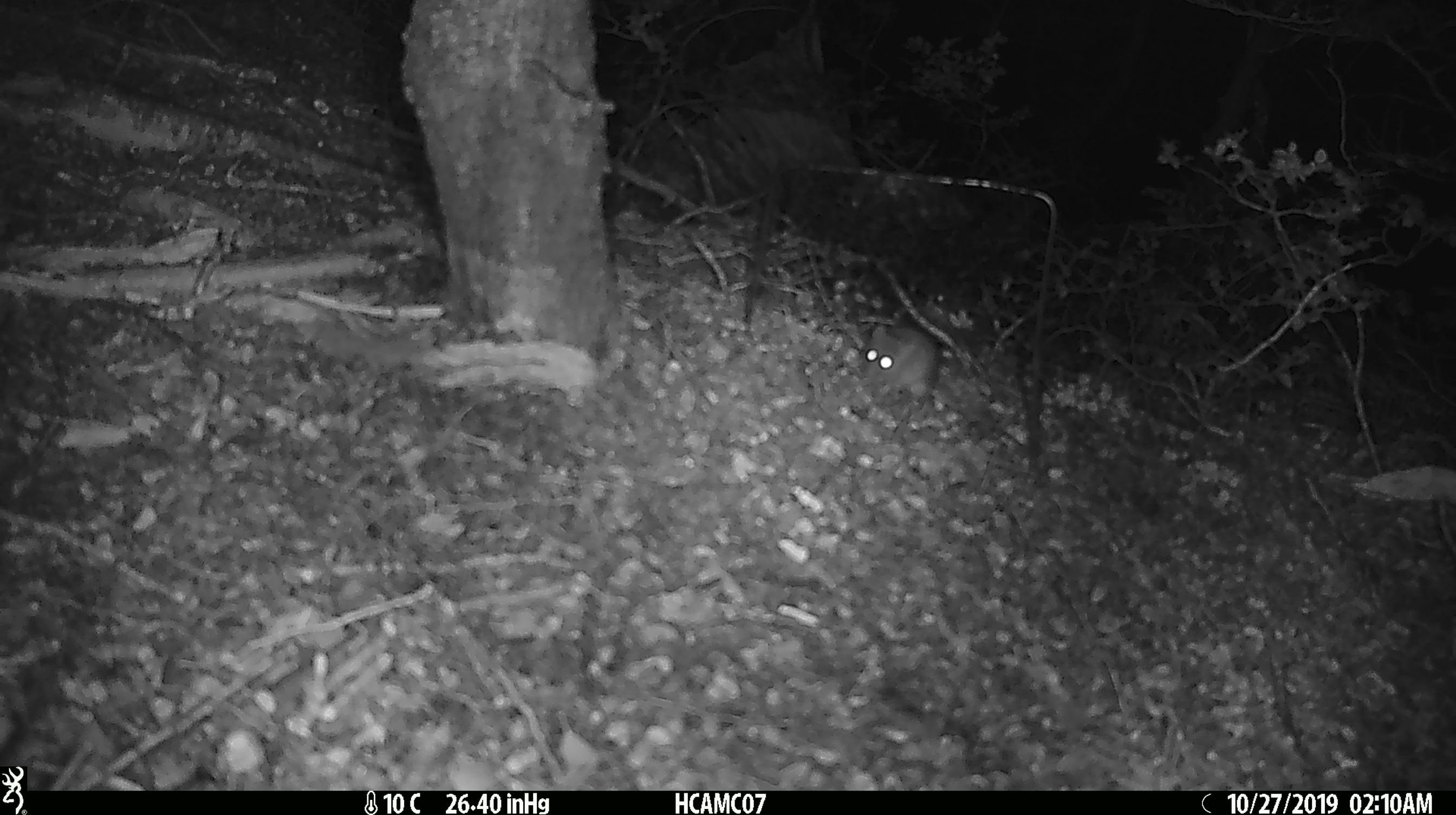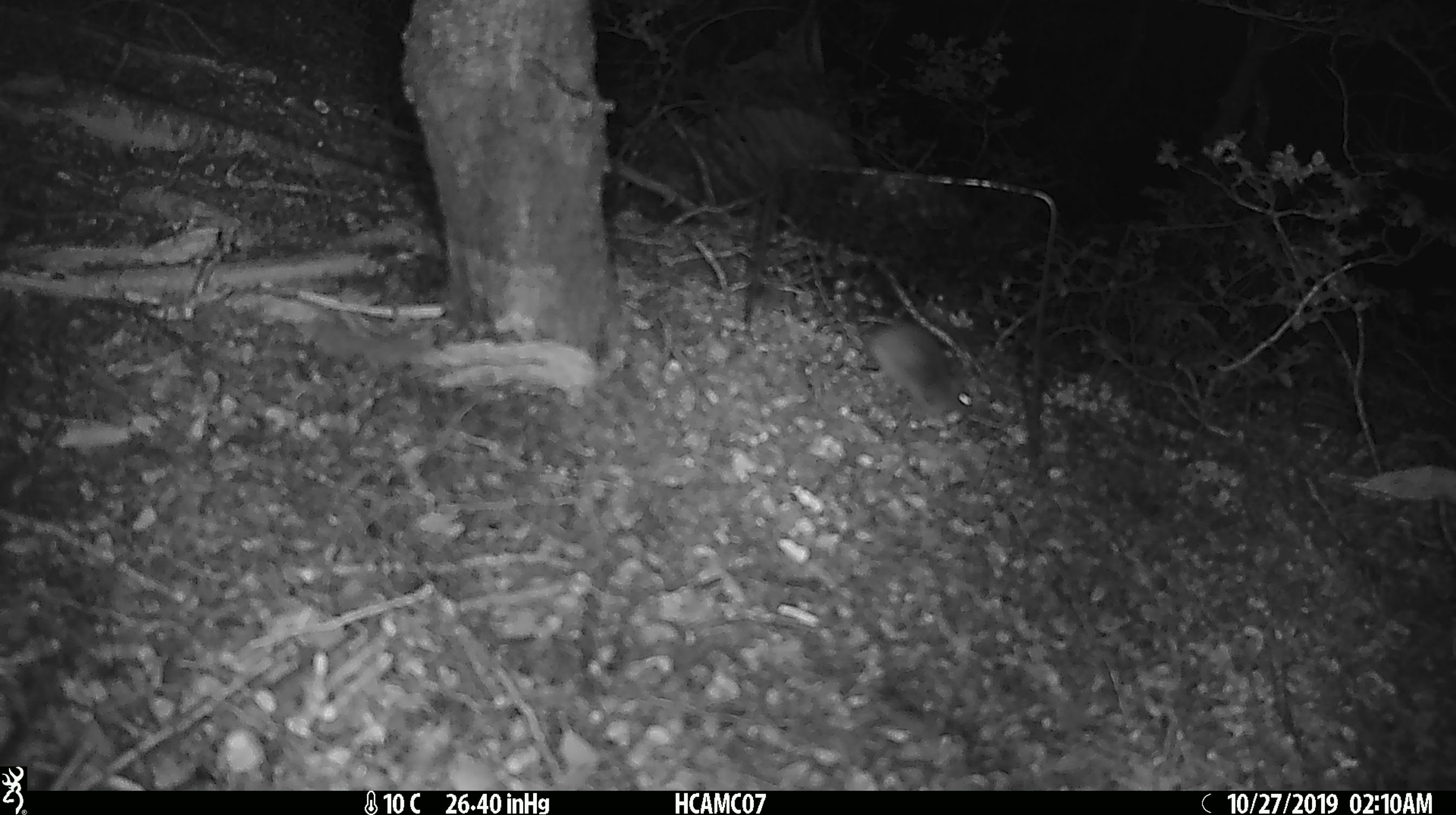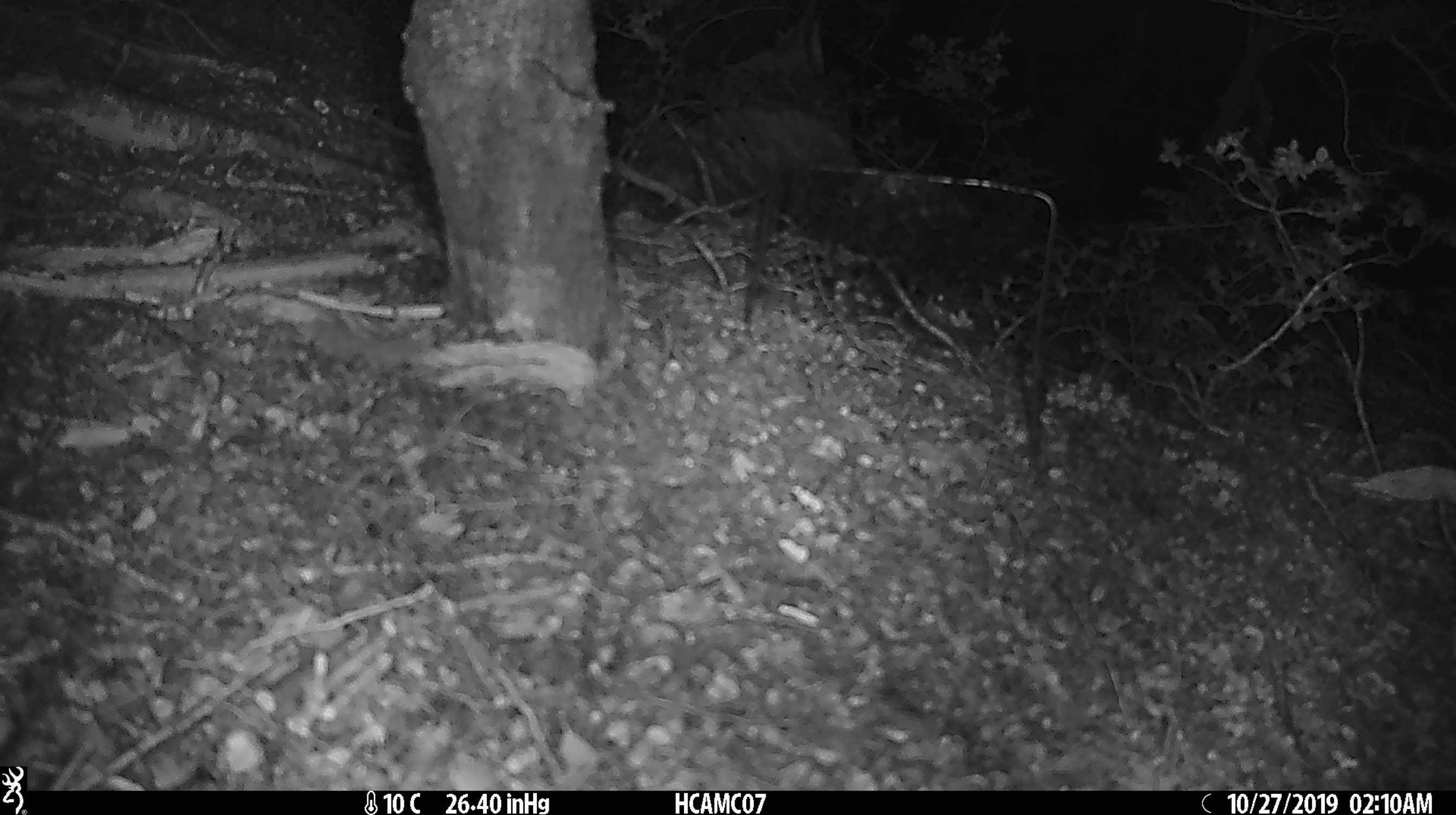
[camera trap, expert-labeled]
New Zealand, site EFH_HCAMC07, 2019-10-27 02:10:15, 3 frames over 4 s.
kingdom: Animalia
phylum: Chordata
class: Mammalia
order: Rodentia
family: Muridae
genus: Mus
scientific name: Mus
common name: mouse